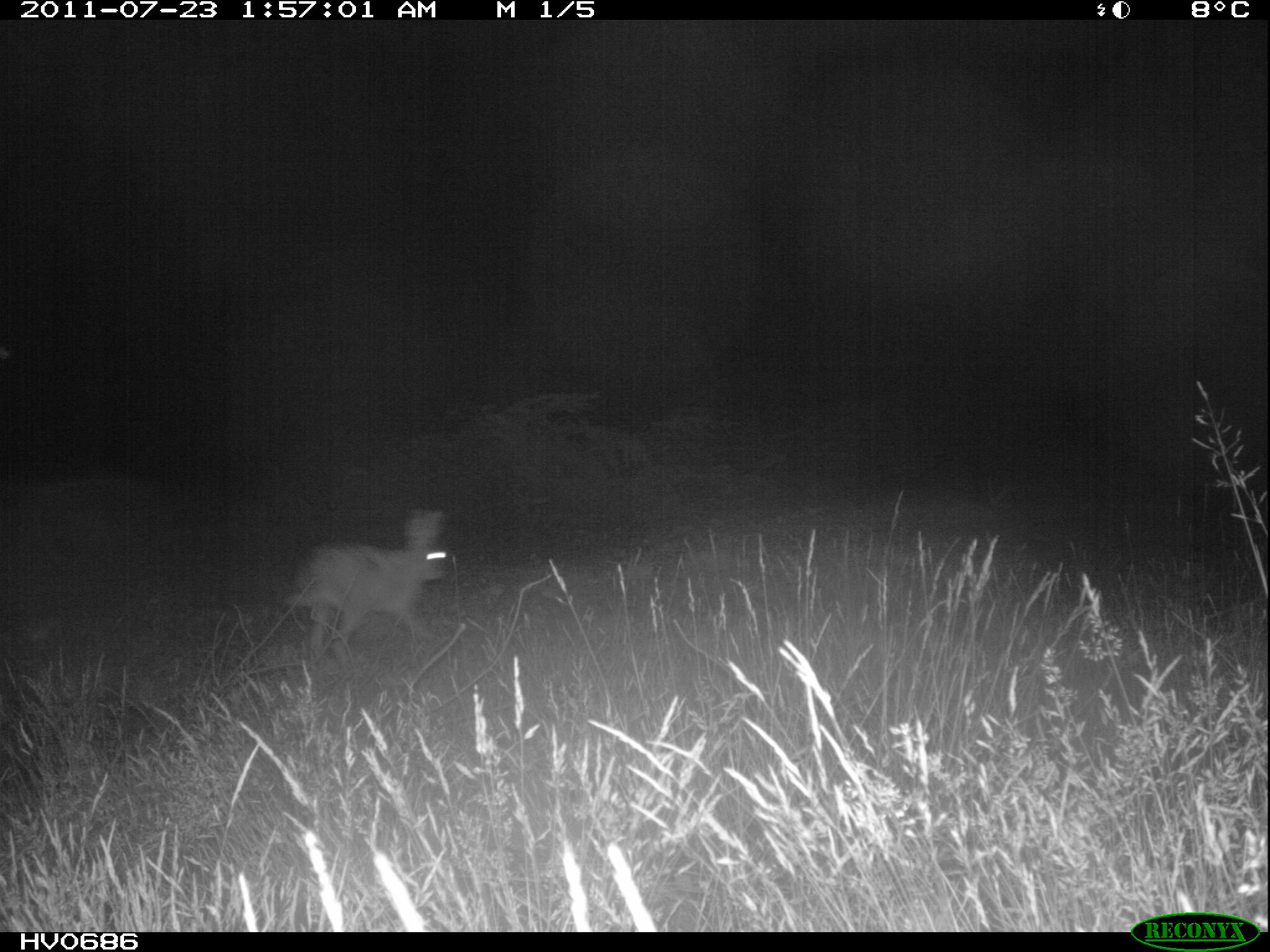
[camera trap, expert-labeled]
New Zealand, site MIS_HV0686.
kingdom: Animalia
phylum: Chordata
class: Mammalia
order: Lagomorpha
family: Leporidae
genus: Lepus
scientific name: Lepus europaeus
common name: brown hare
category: hare